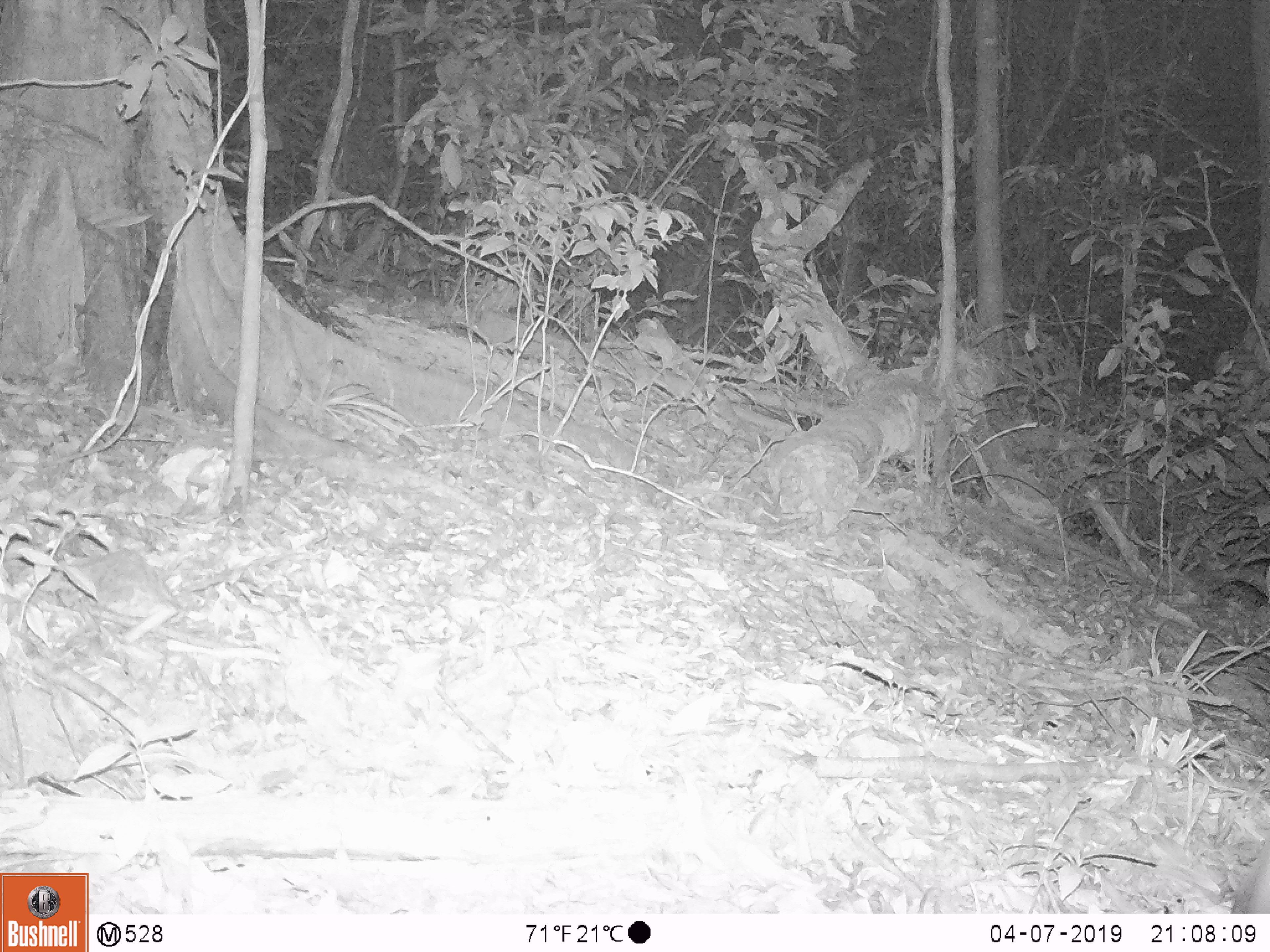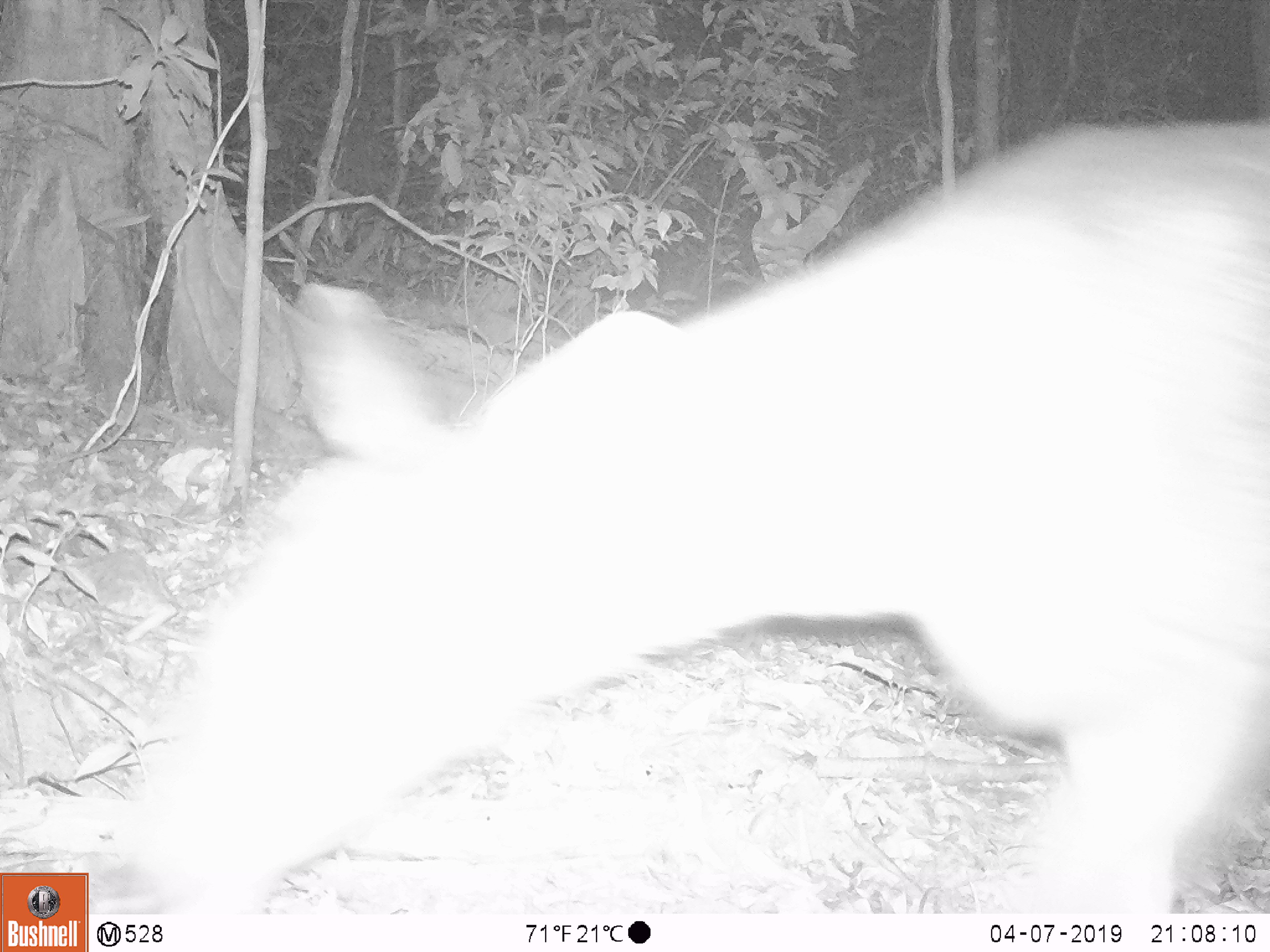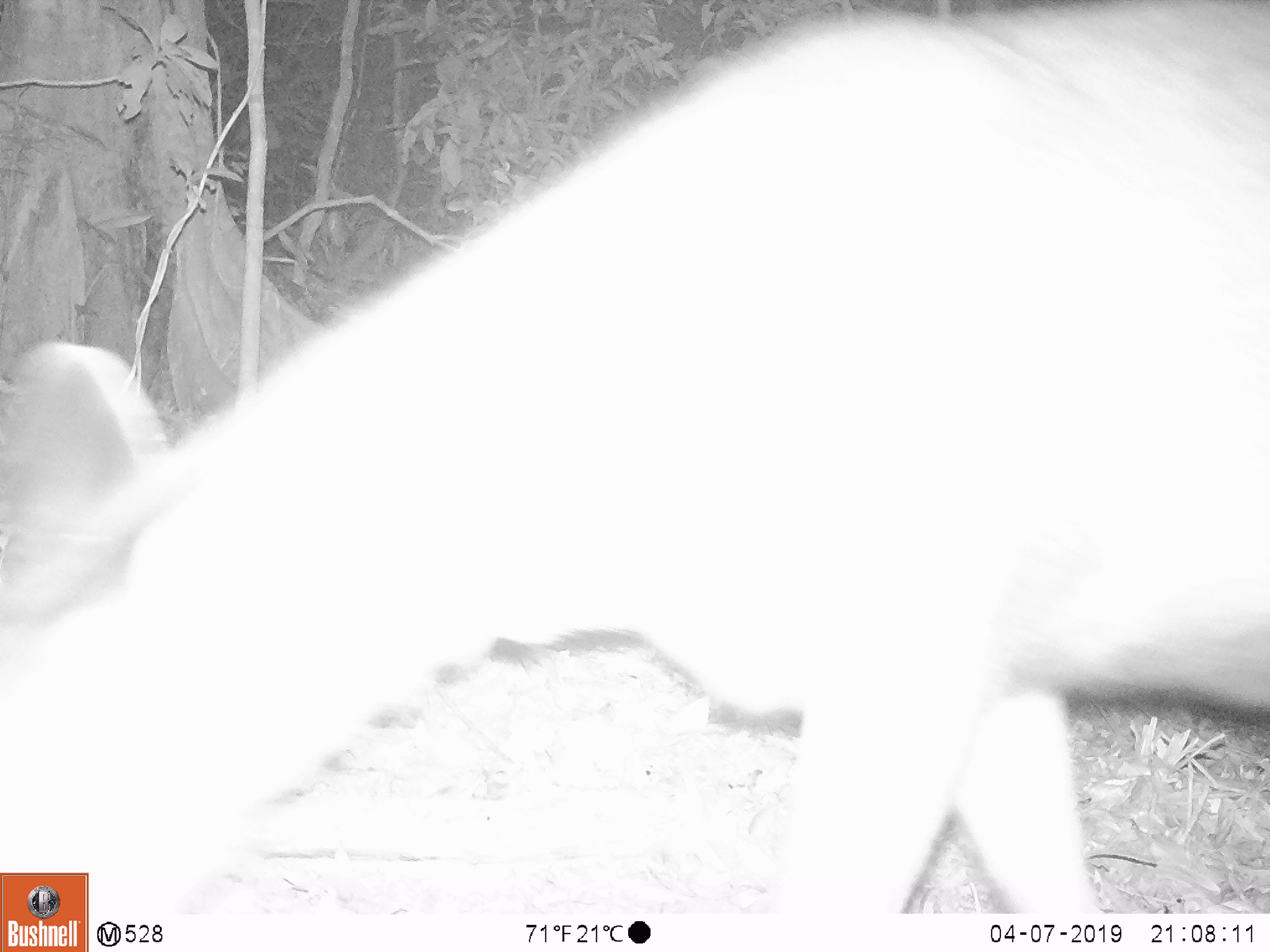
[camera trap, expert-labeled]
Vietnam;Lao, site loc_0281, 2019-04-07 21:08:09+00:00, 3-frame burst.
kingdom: Animalia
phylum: Chordata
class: Mammalia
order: Artiodactyla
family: Cervidae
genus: Rusa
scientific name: Rusa unicolor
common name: sambar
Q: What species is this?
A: Sambar (Rusa unicolor).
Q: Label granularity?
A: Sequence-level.